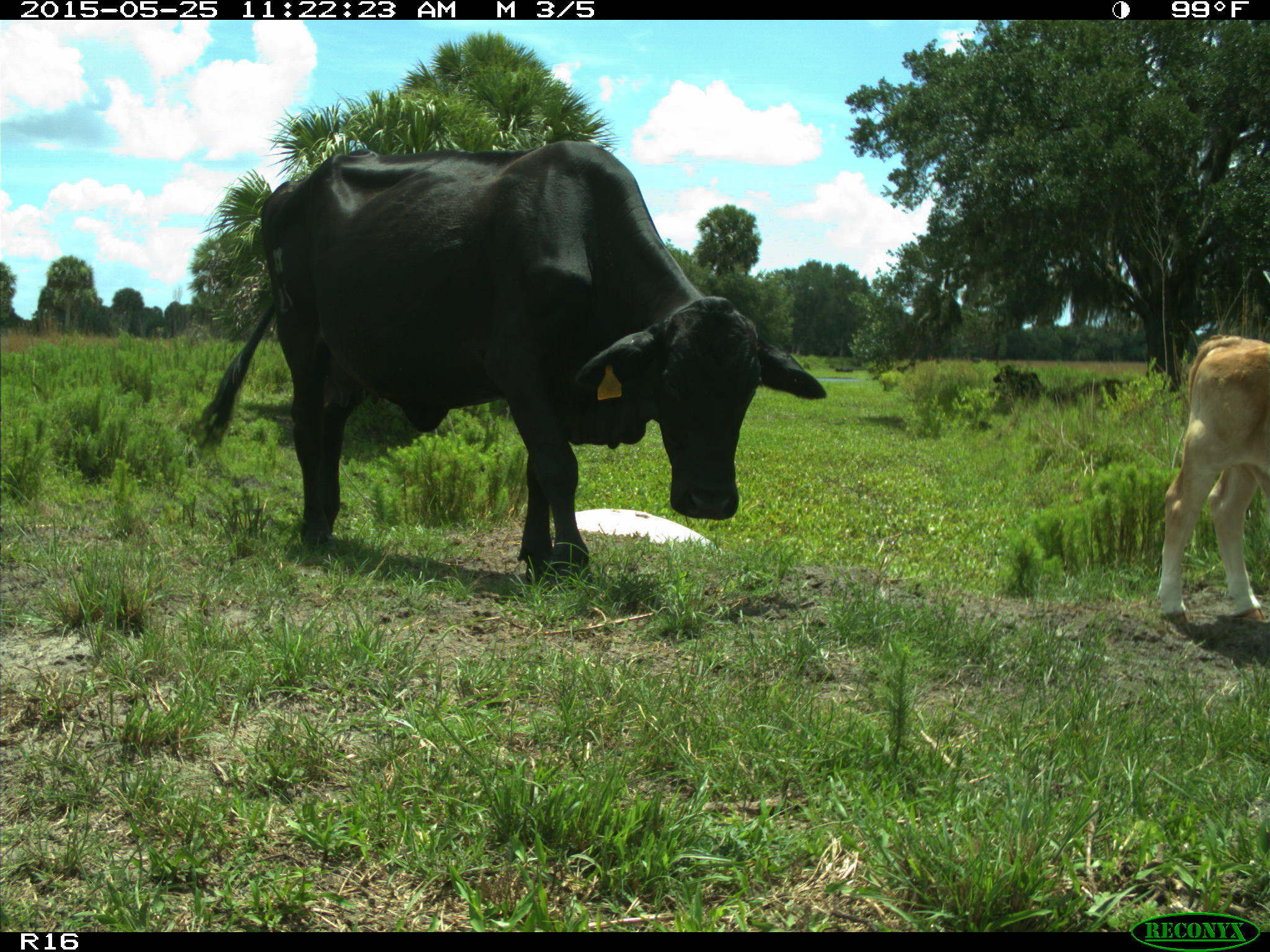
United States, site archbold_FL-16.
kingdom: Animalia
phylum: Chordata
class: Mammalia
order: Artiodactyla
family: Bovidae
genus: Bos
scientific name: Bos taurus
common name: domestic cow